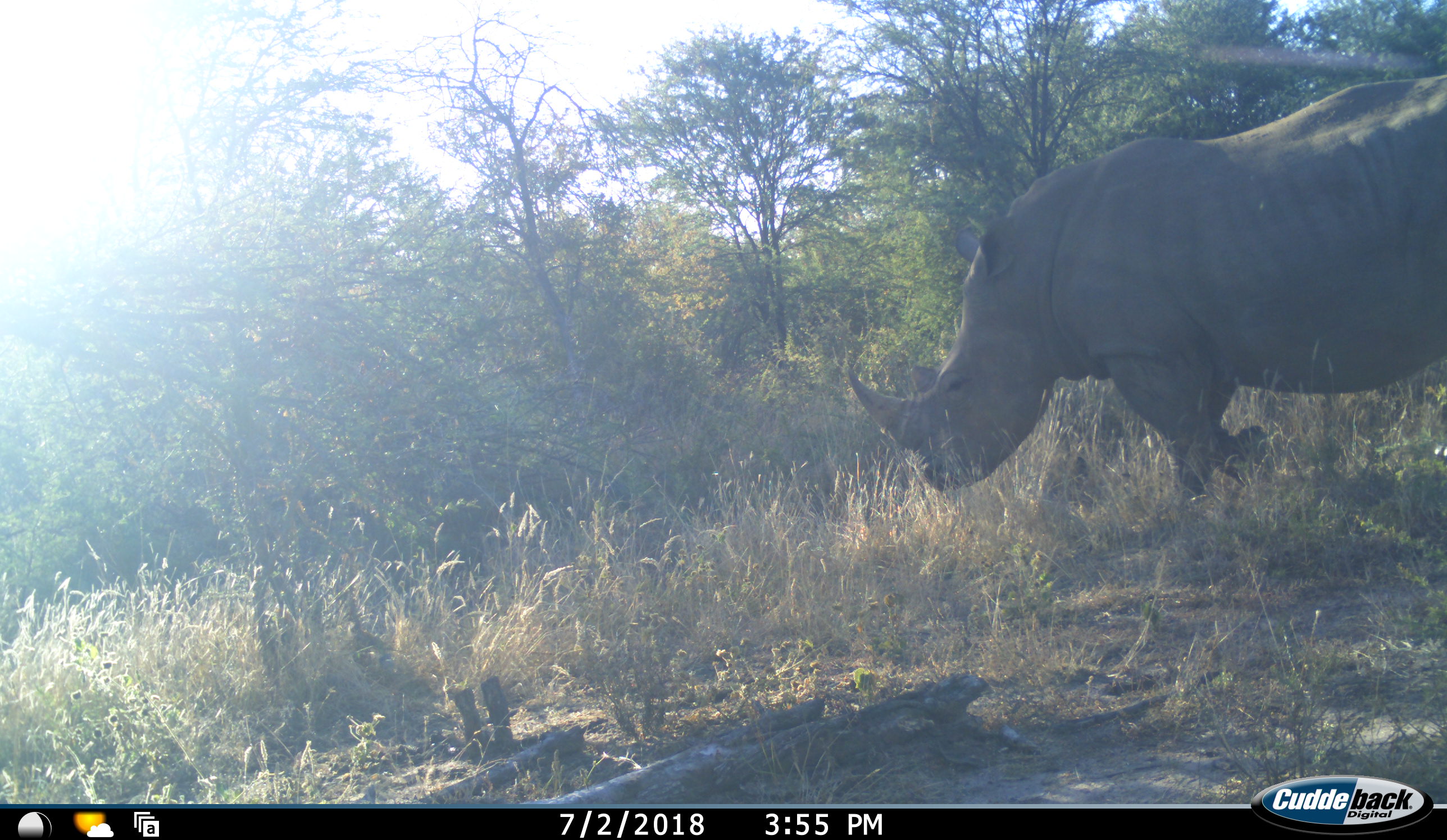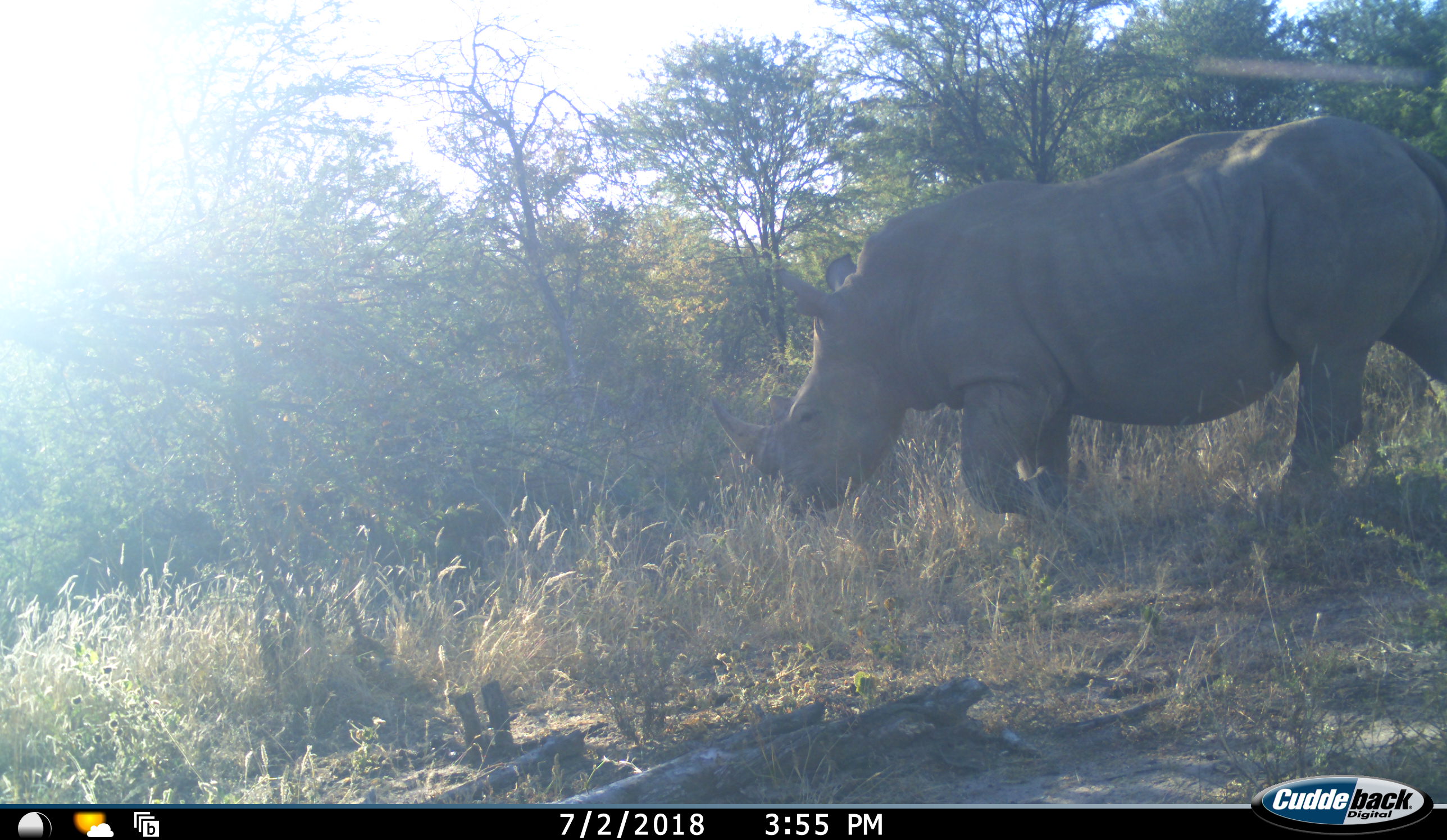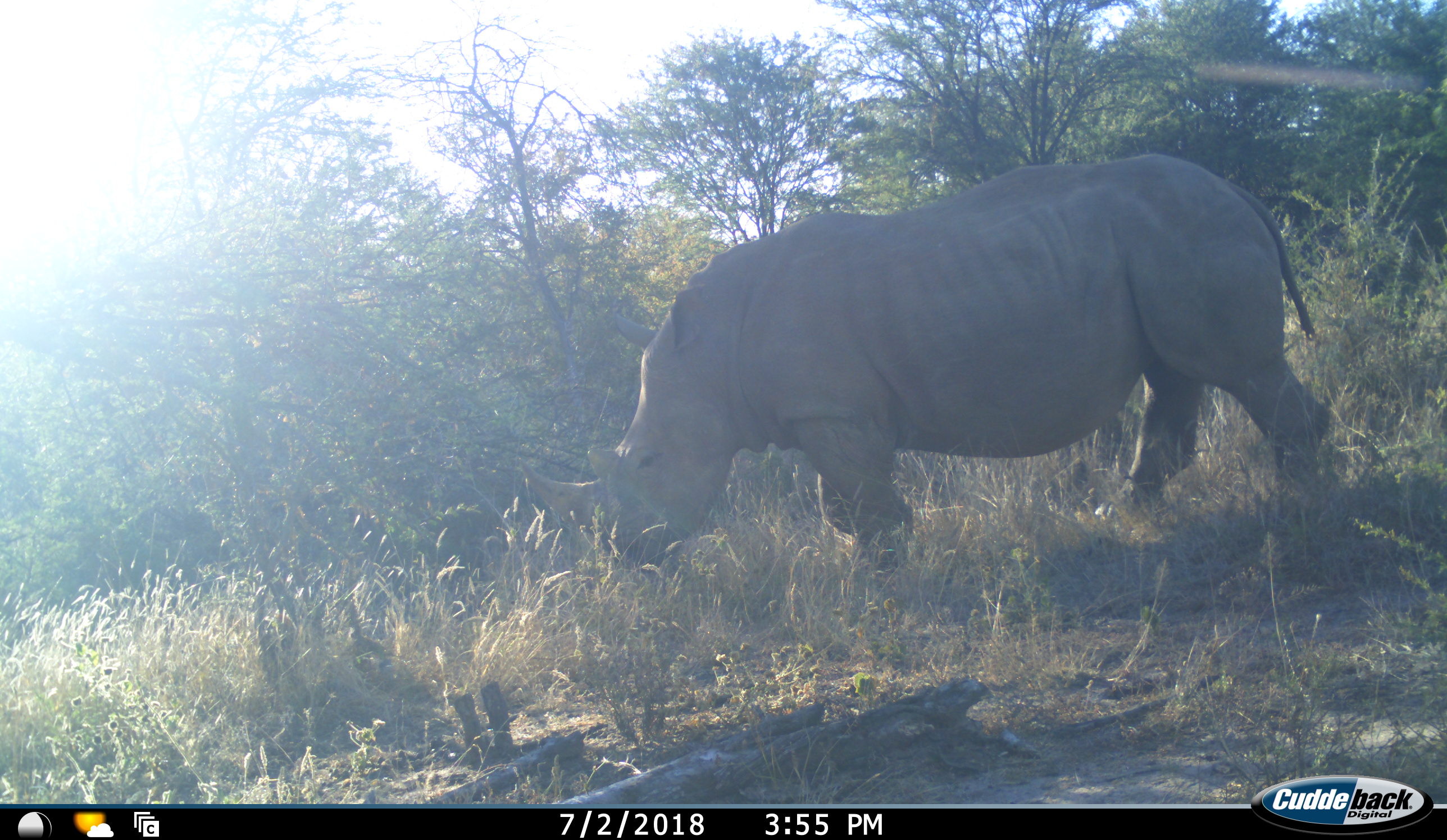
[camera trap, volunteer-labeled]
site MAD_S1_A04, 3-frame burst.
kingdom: Animalia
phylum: Chordata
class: Mammalia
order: Perissodactyla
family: Rhinocerotidae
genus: Ceratotherium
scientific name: Ceratotherium simum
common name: white rhinoceros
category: rhinoceroswhite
Rhinoceroswhite (white rhinoceros) (Ceratotherium simum), count 1. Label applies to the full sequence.